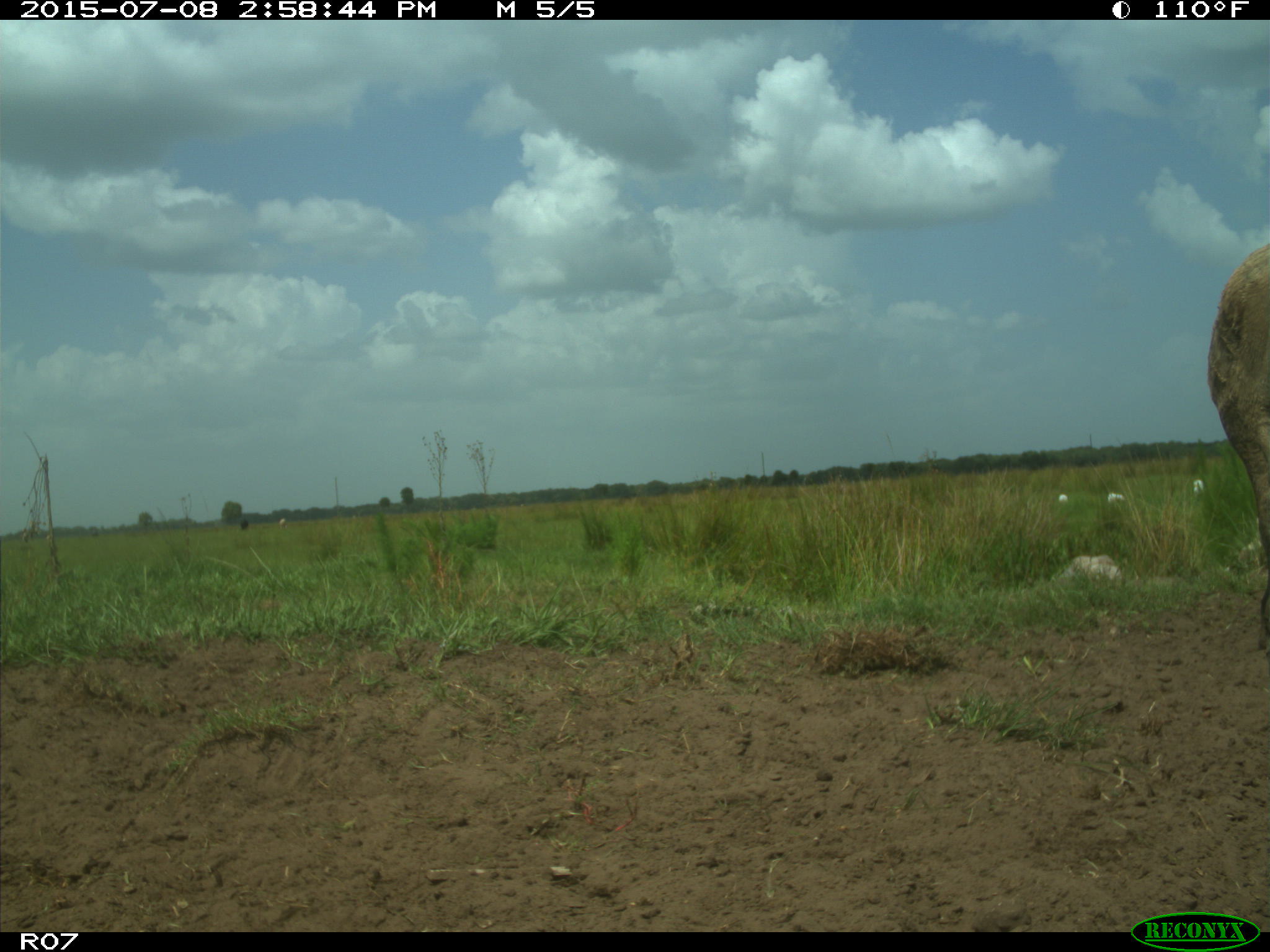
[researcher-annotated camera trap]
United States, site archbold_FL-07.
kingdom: Animalia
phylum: Chordata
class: Mammalia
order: Artiodactyla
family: Bovidae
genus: Bos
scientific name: Bos taurus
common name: domestic cow